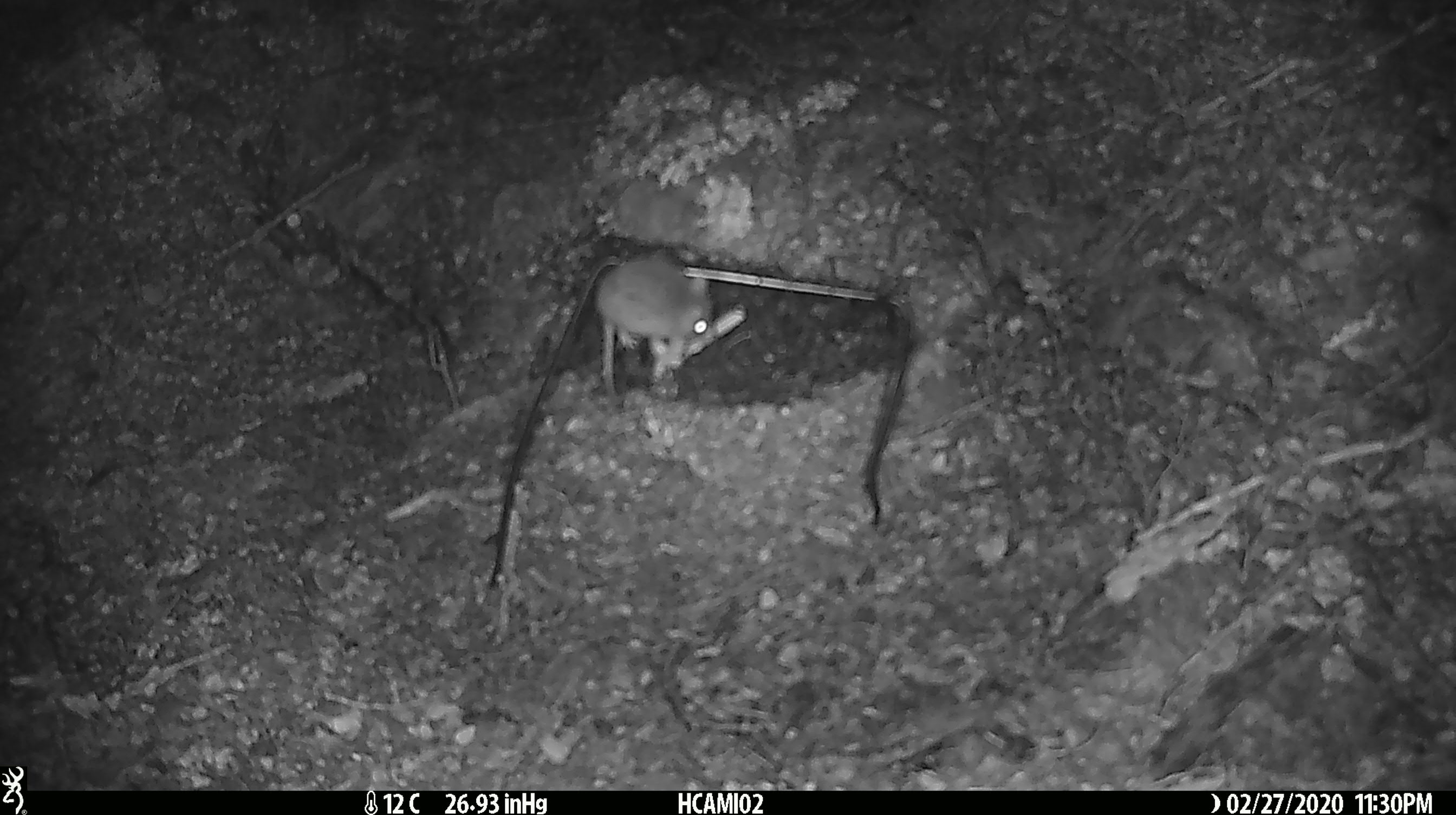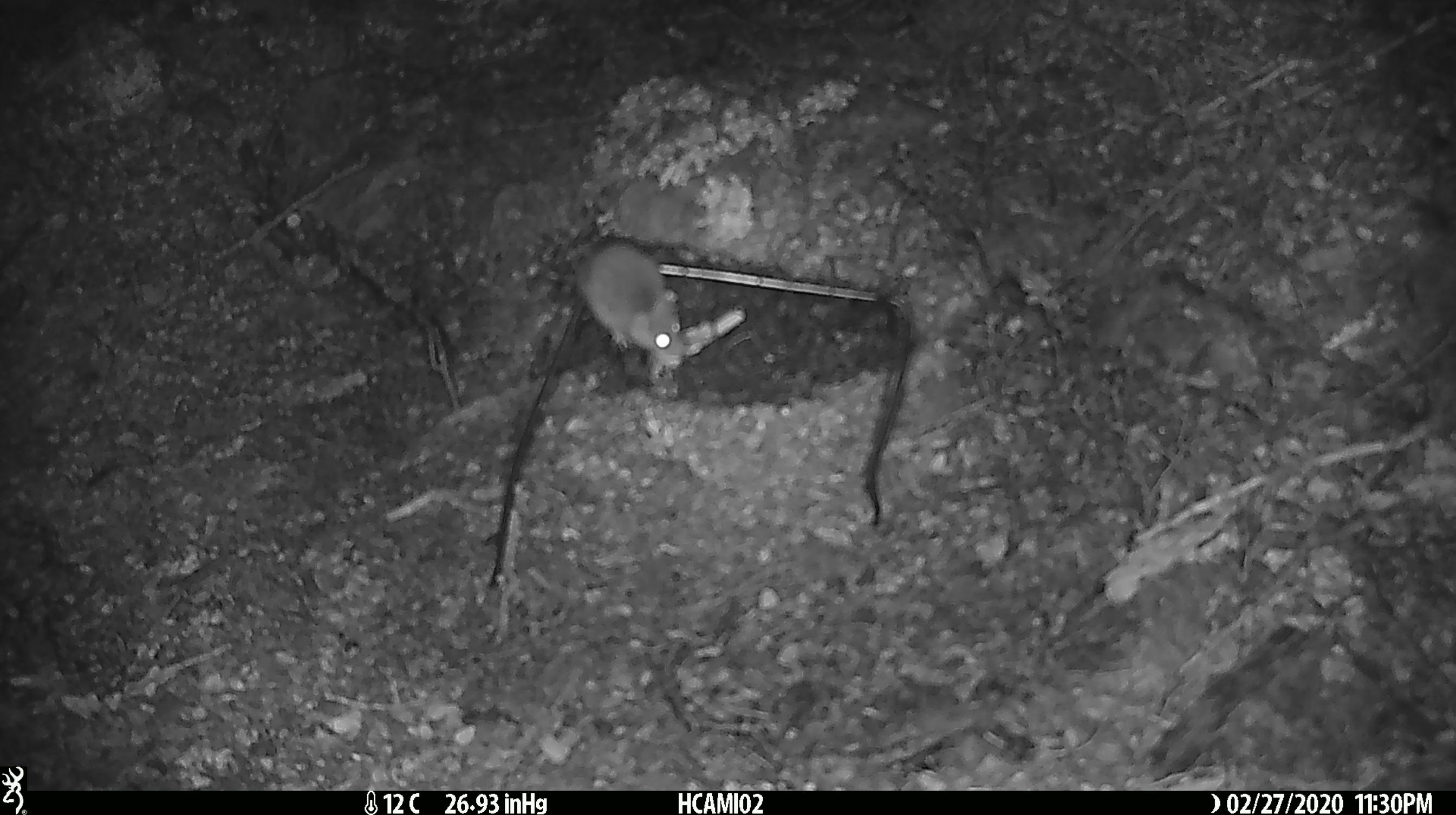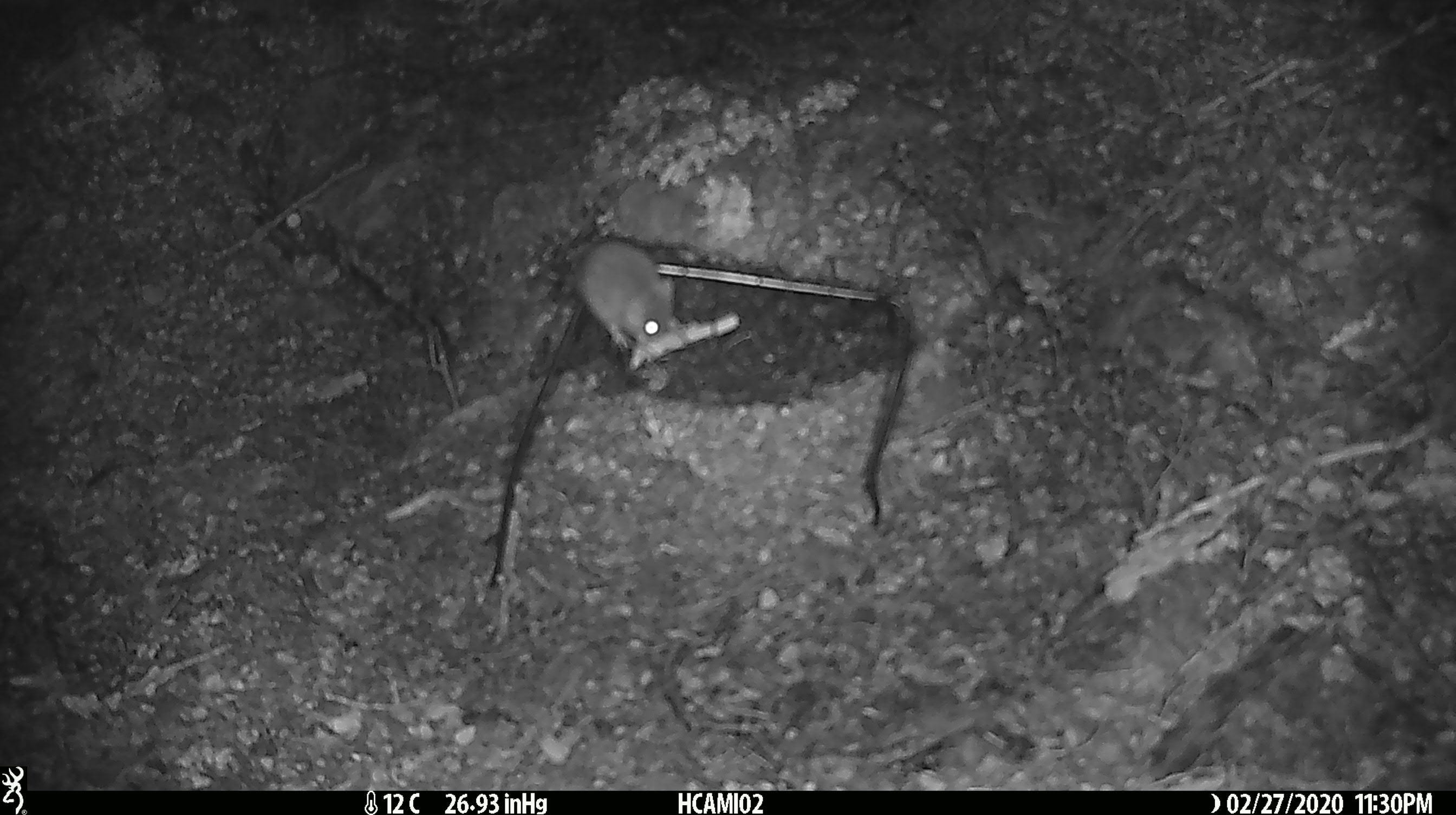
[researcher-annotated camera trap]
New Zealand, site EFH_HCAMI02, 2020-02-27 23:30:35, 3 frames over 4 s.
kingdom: Animalia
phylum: Chordata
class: Mammalia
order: Rodentia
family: Muridae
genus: Mus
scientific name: Mus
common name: mouse